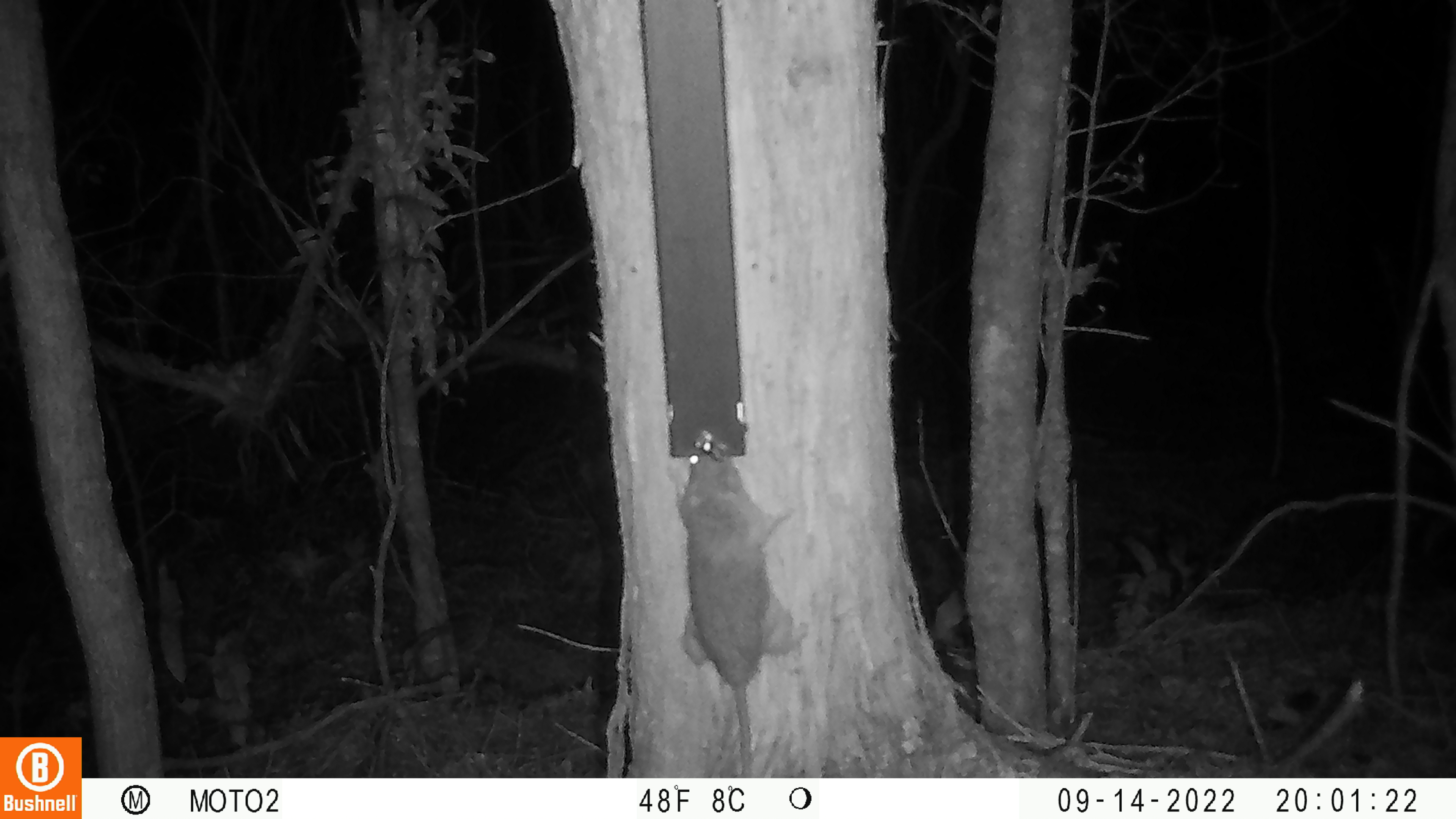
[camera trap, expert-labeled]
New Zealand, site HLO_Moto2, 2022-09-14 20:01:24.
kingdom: Animalia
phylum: Chordata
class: Mammalia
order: Rodentia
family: Muridae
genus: Rattus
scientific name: Rattus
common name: rat